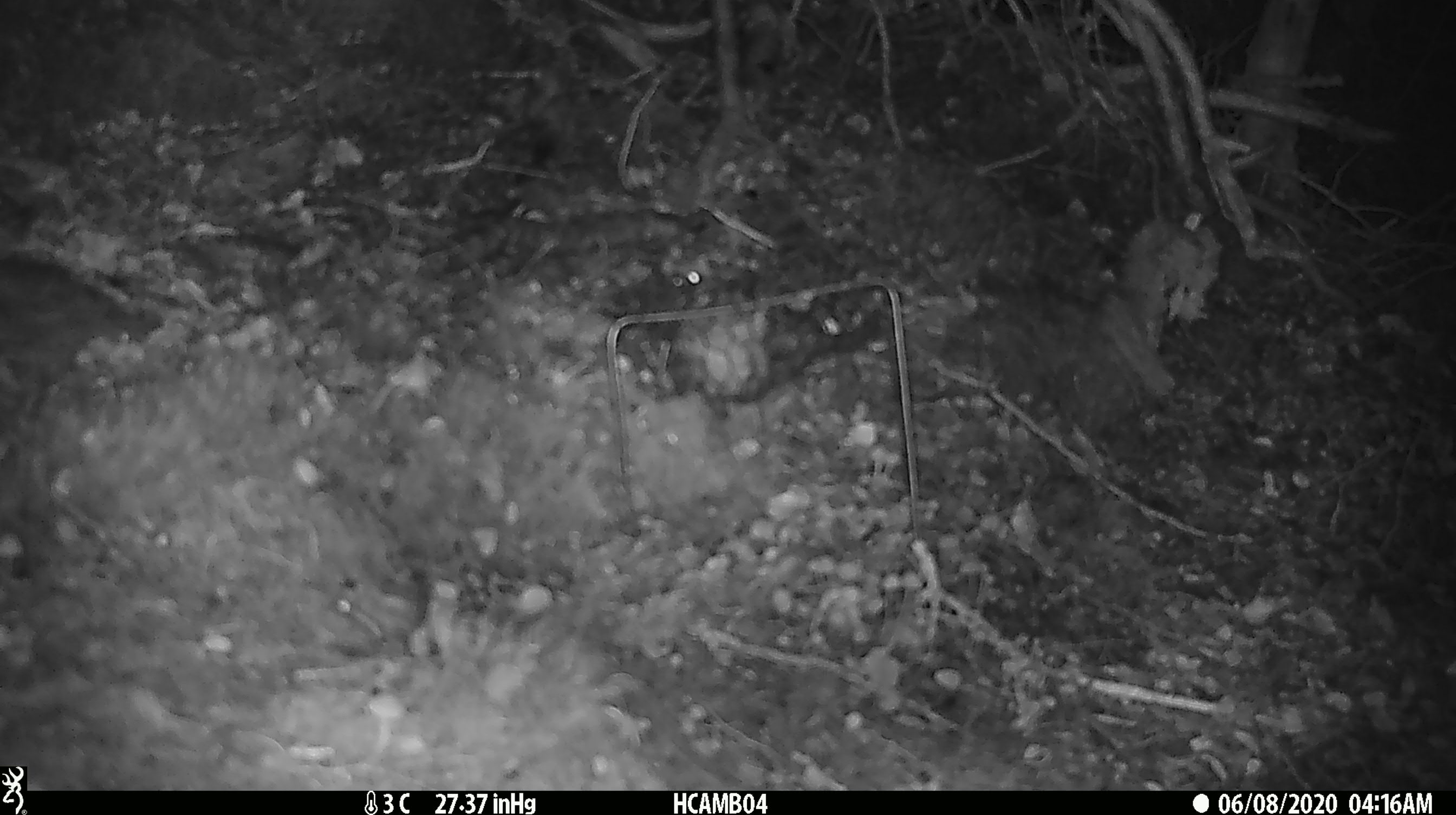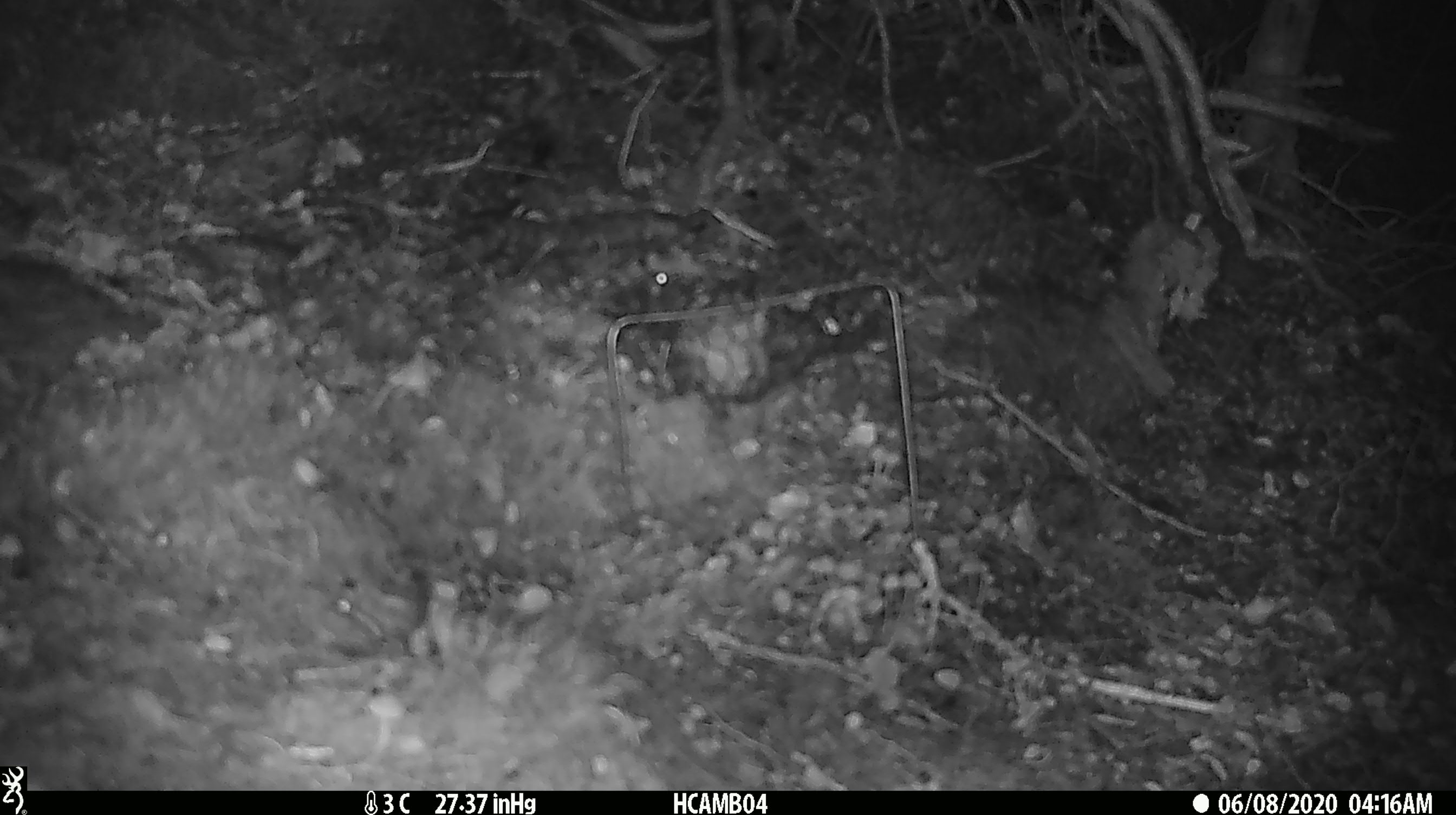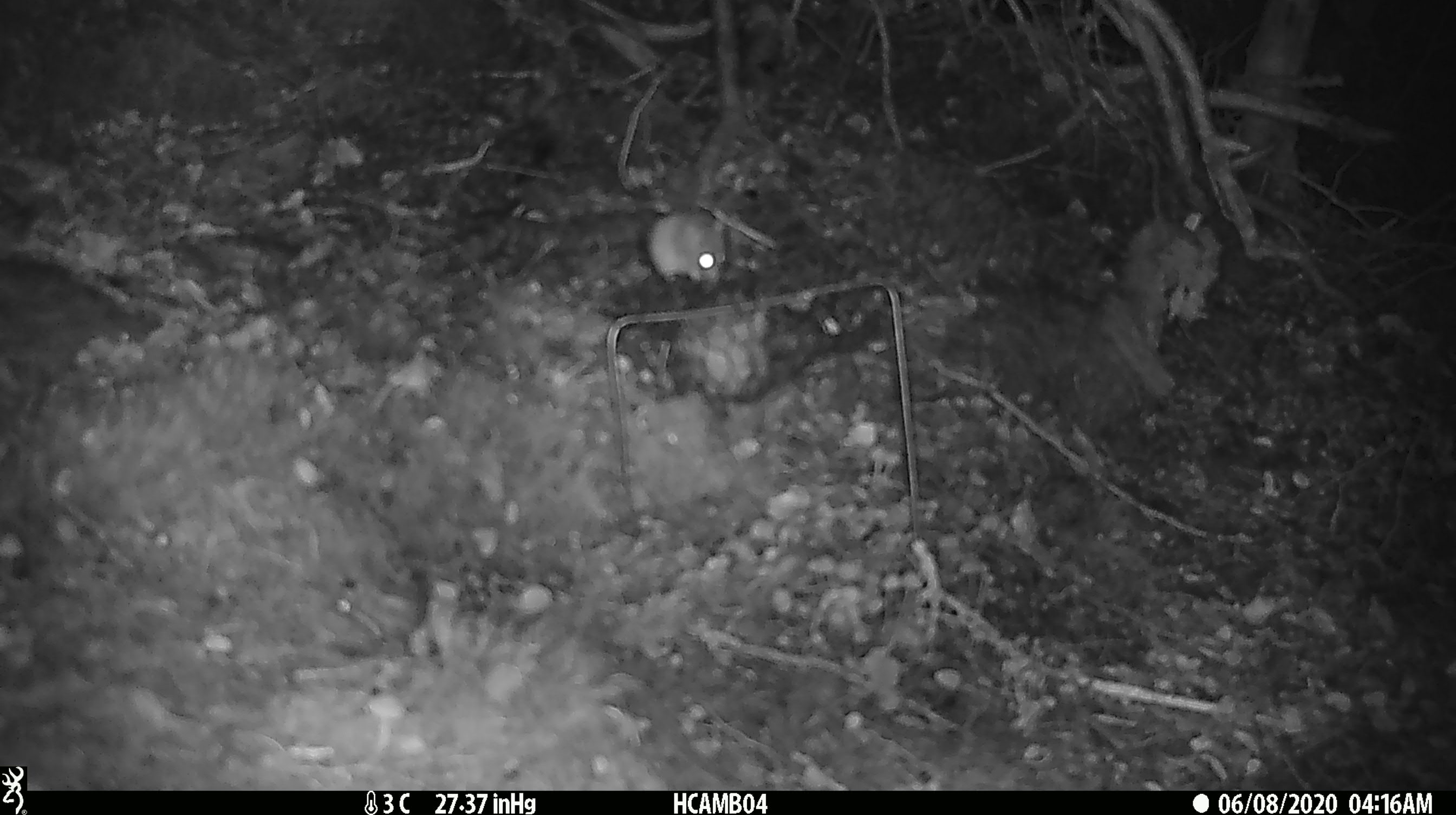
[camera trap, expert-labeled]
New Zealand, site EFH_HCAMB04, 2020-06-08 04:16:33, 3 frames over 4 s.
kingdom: Animalia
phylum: Chordata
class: Mammalia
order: Rodentia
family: Muridae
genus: Mus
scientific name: Mus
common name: mouse